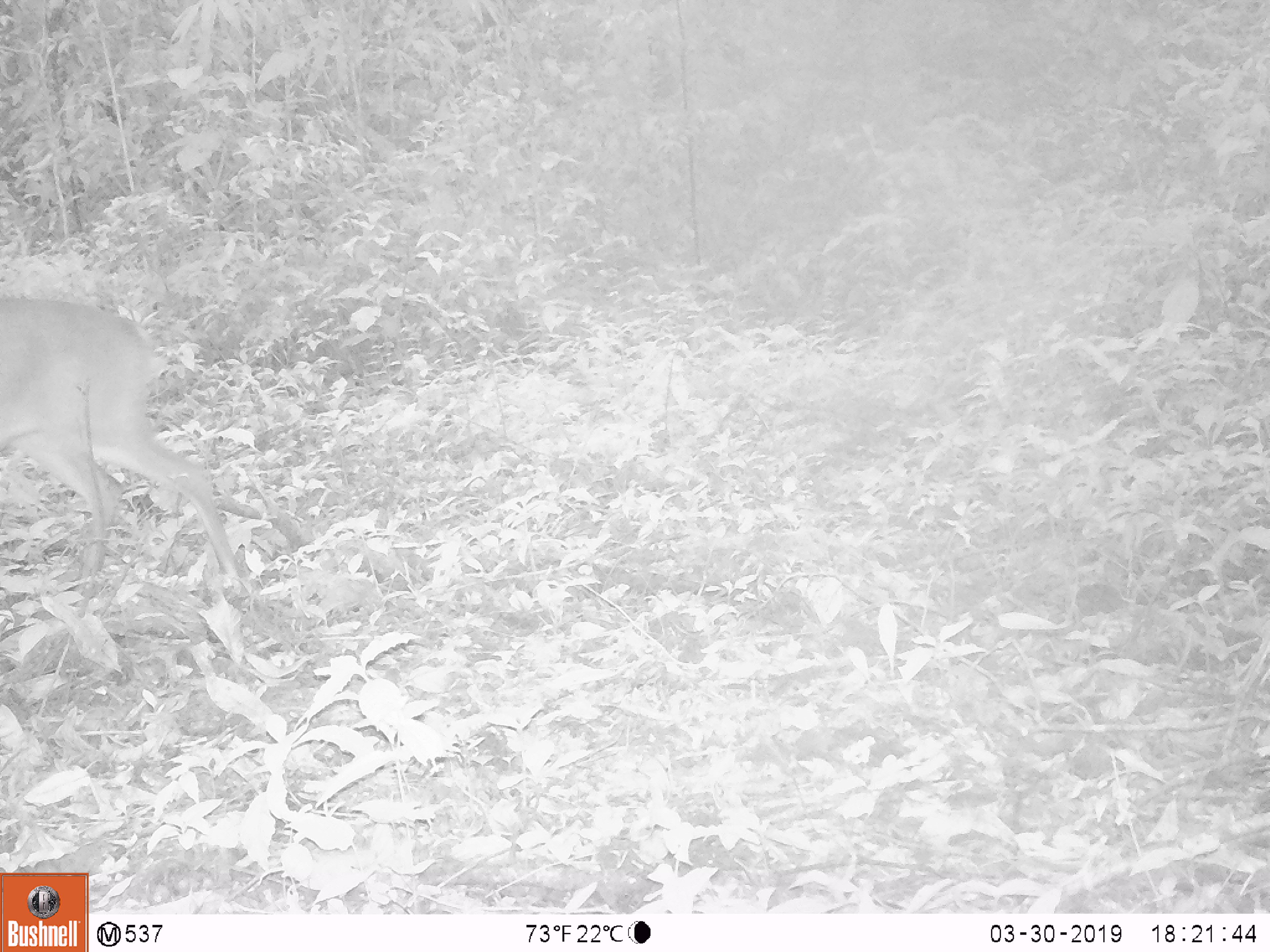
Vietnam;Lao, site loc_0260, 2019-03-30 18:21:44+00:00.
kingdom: Animalia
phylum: Chordata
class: Mammalia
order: Artiodactyla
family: Cervidae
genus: Muntiacus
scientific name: Muntiacus vuquangensis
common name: large-antlered muntjac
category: large antlered muntjac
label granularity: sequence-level